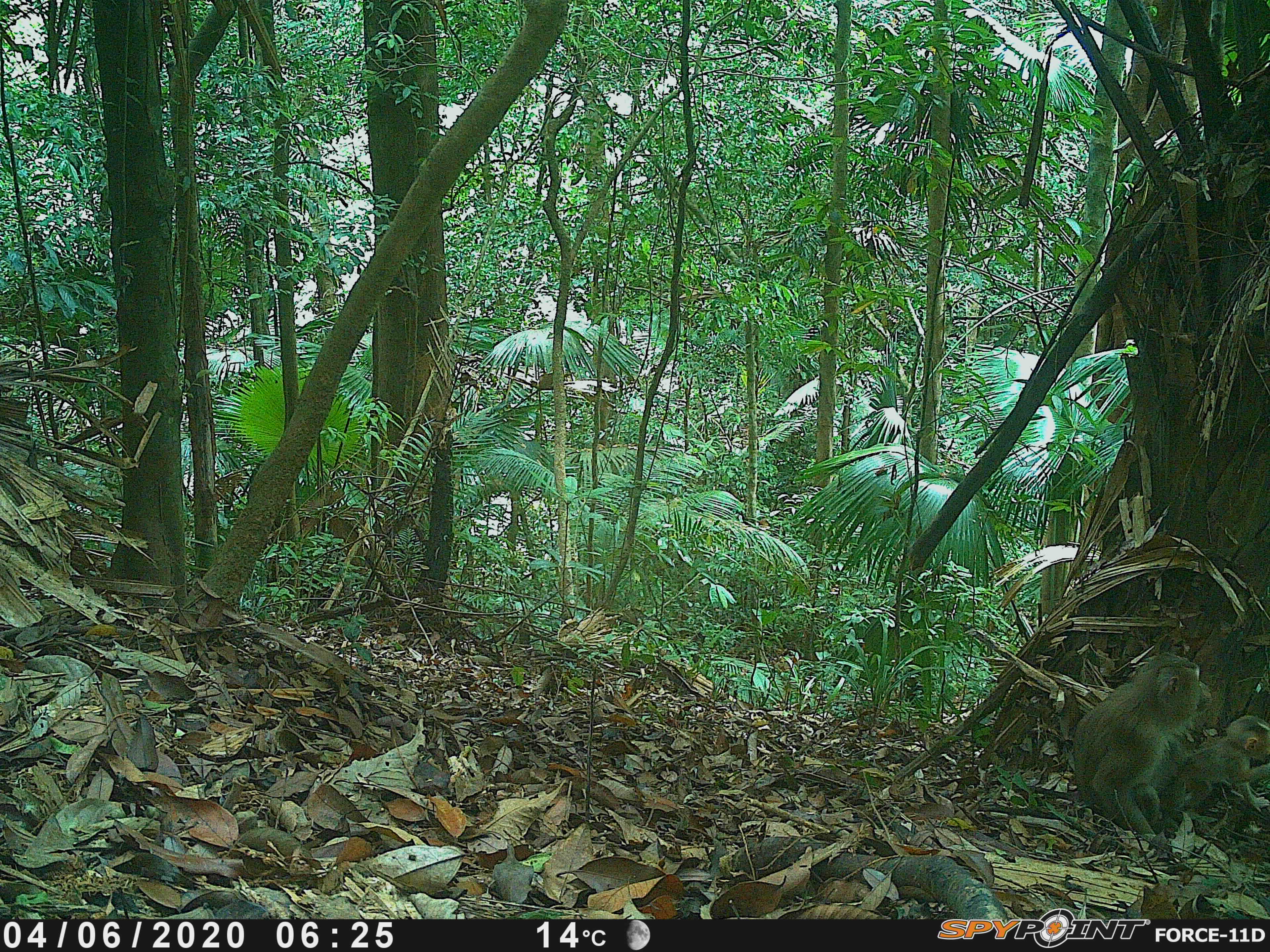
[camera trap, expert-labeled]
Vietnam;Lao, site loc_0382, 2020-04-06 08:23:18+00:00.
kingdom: Animalia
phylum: Chordata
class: Mammalia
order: Primates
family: Cercopithecidae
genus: Macaca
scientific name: Macaca nemestrina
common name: pig-tailed macaque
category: pig tailed macaque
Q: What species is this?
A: Pig tailed macaque (pig-tailed macaque) (Macaca nemestrina).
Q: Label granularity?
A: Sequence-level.